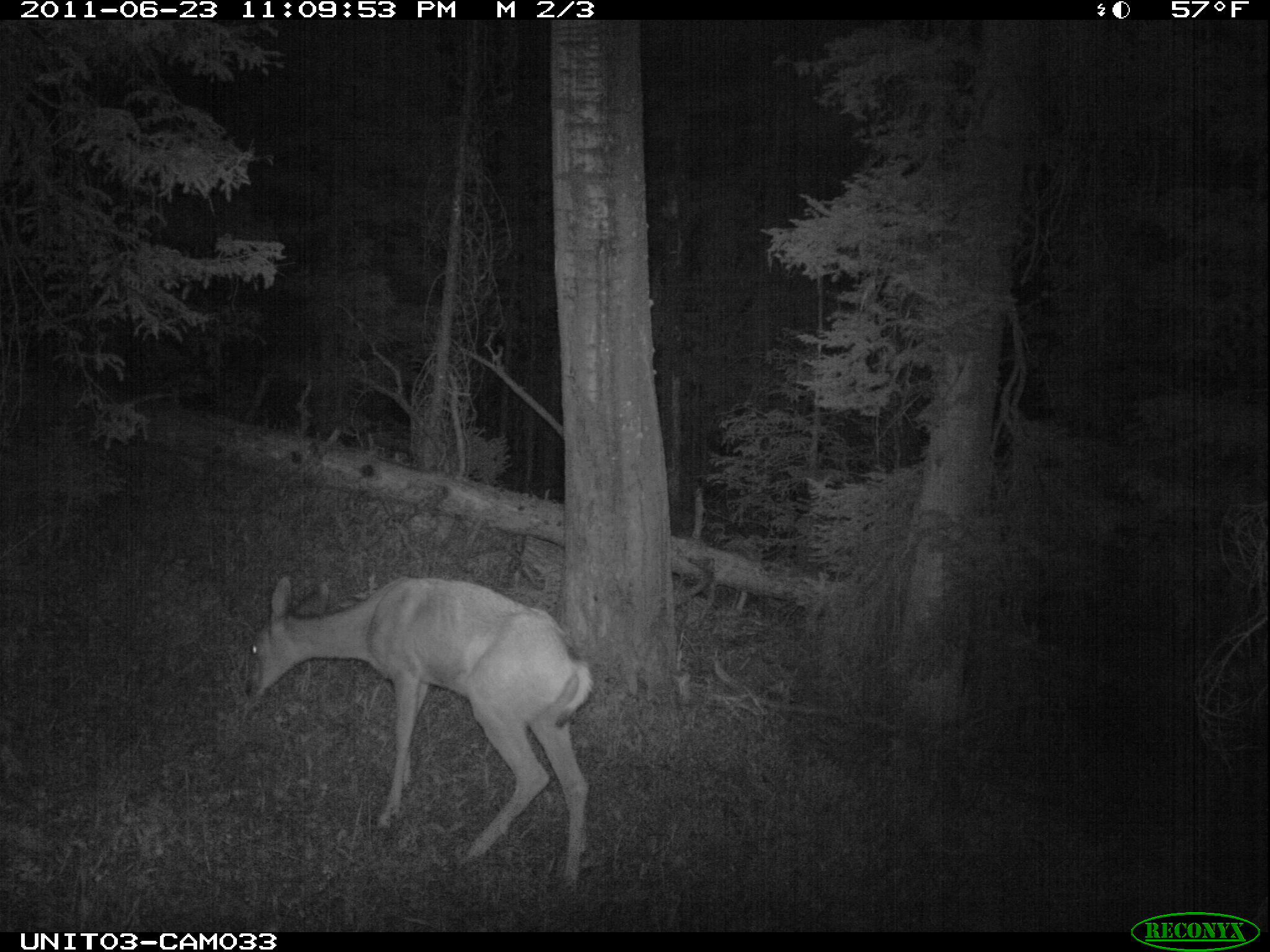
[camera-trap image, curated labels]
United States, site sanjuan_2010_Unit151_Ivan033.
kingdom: Animalia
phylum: Chordata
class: Mammalia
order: Artiodactyla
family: Cervidae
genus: Odocoileus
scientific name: Odocoileus hemionus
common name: mule deer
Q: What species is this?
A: Odocoileus hemionus (mule deer).